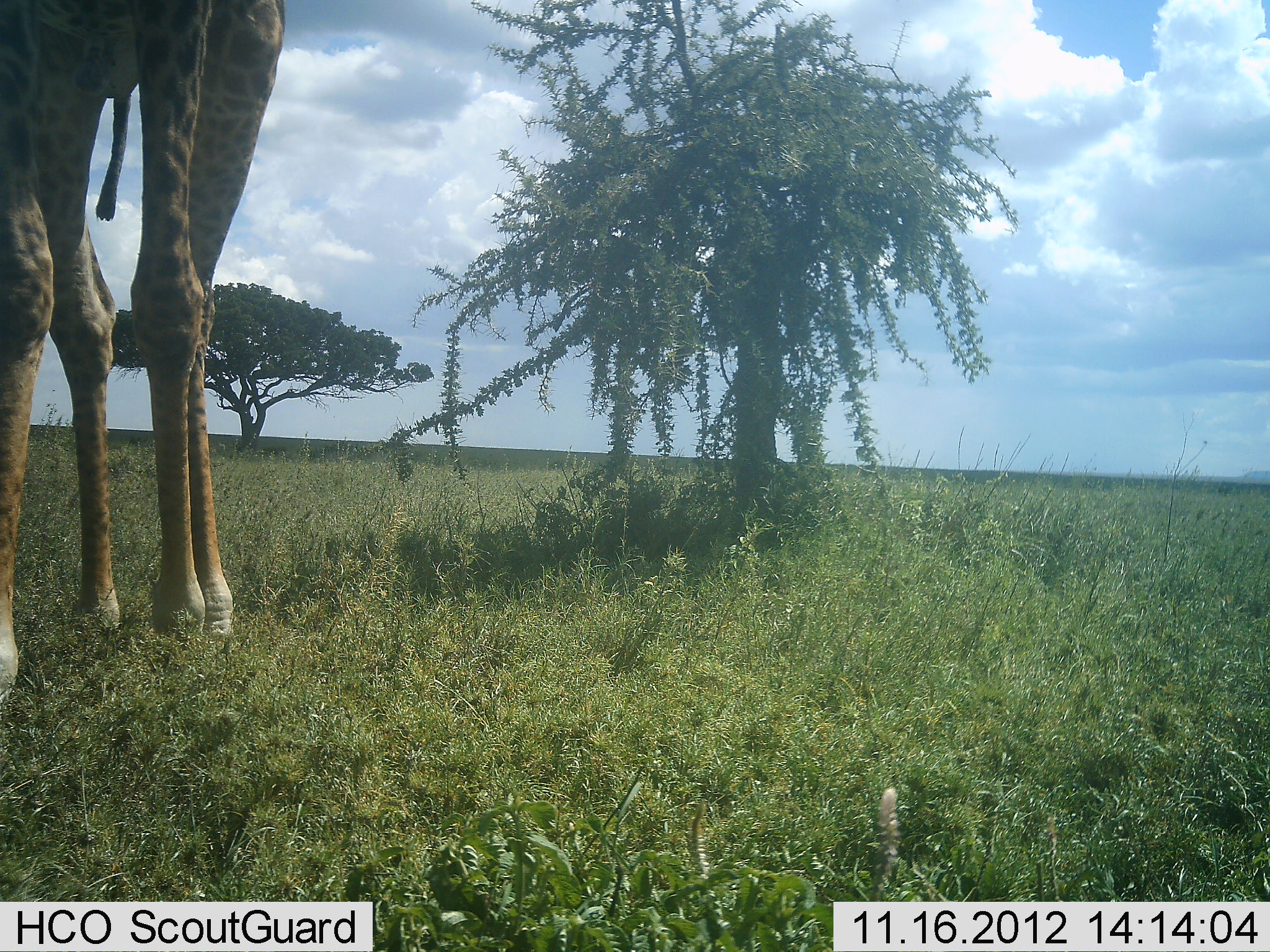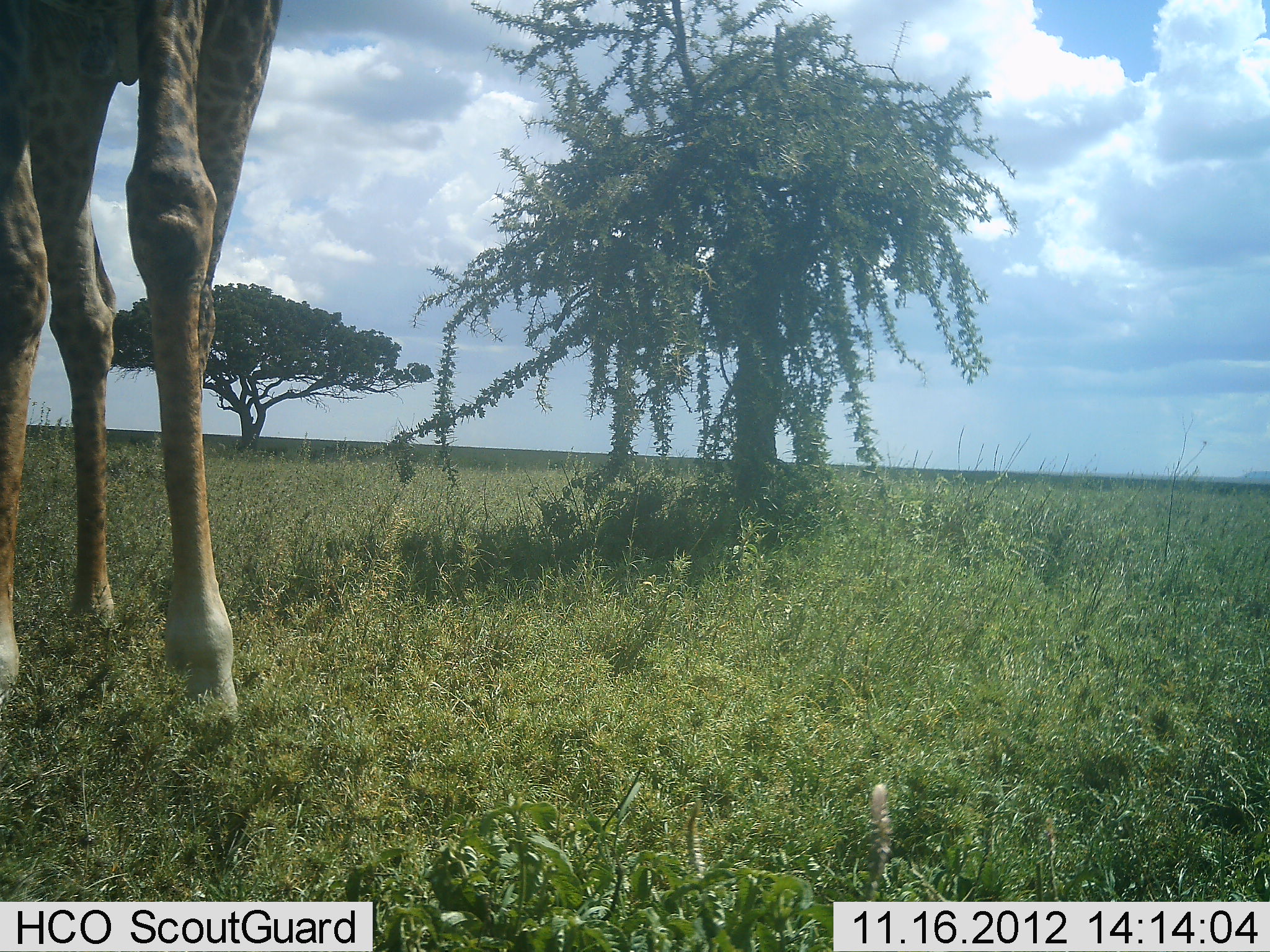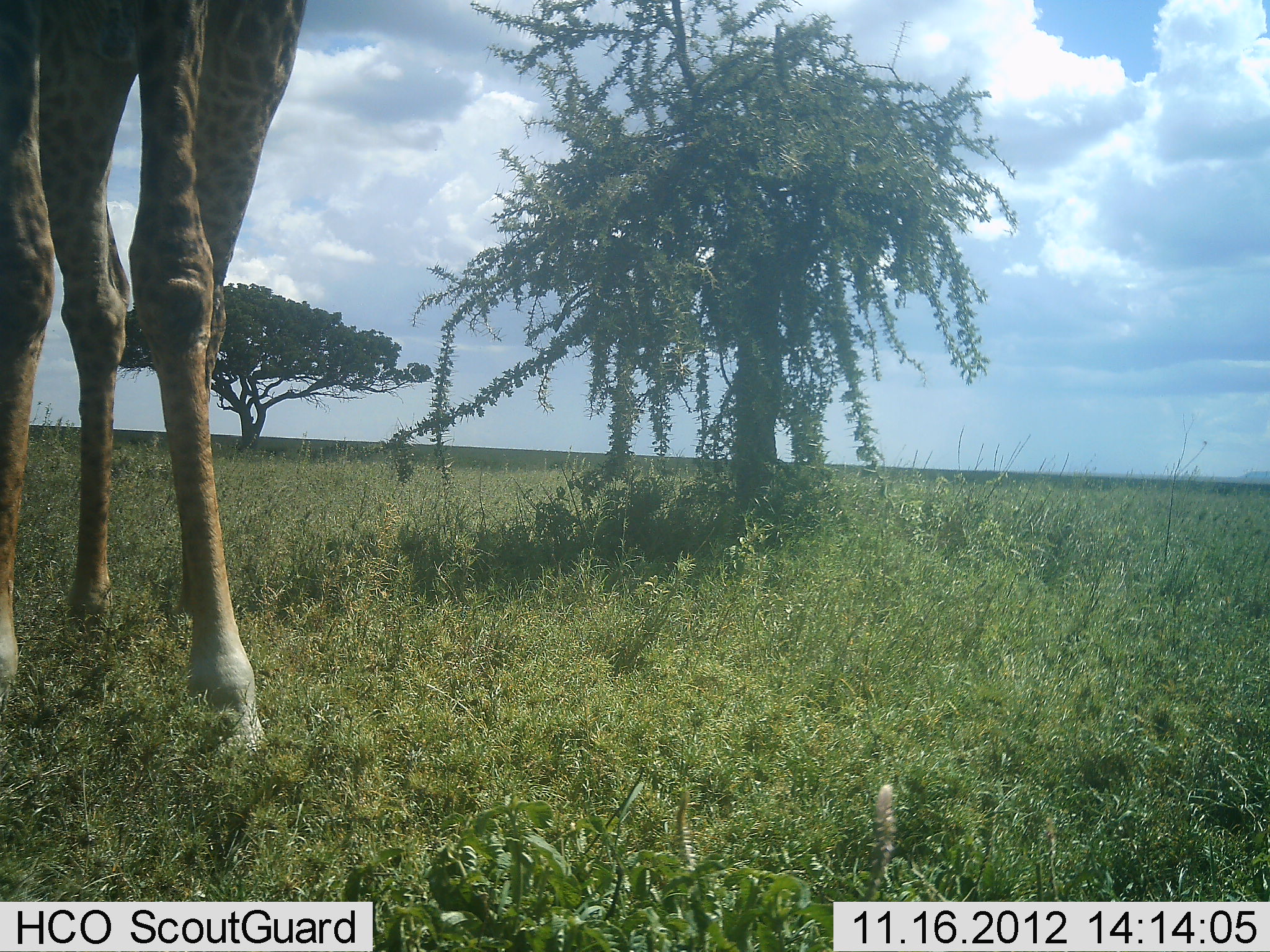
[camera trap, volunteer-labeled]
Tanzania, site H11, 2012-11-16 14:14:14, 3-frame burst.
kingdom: Animalia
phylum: Chordata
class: Mammalia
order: Artiodactyla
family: Giraffidae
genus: Giraffa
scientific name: Giraffa camelopardalis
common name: giraffe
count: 1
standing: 60%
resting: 0%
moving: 40%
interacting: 0%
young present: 0%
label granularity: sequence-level